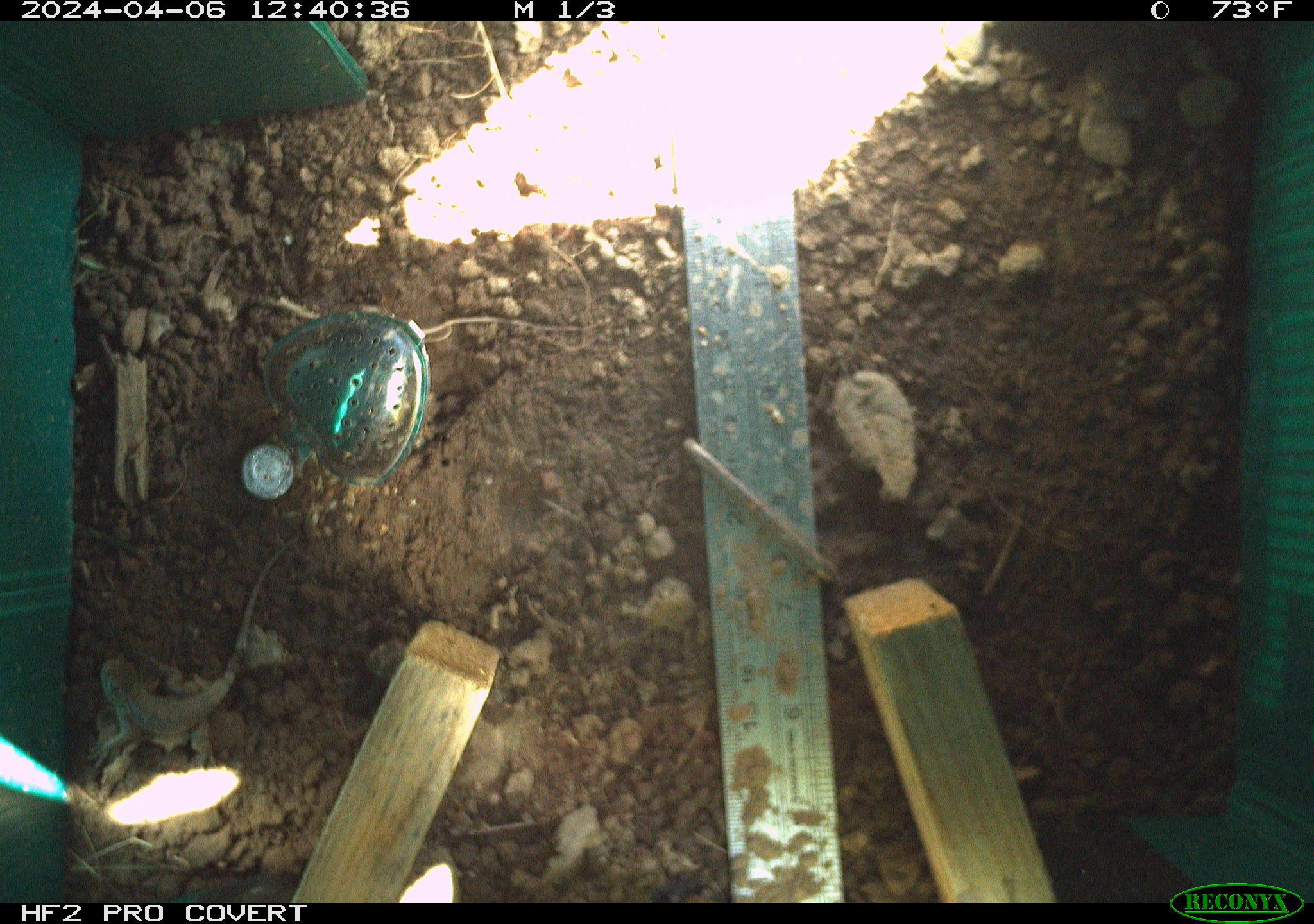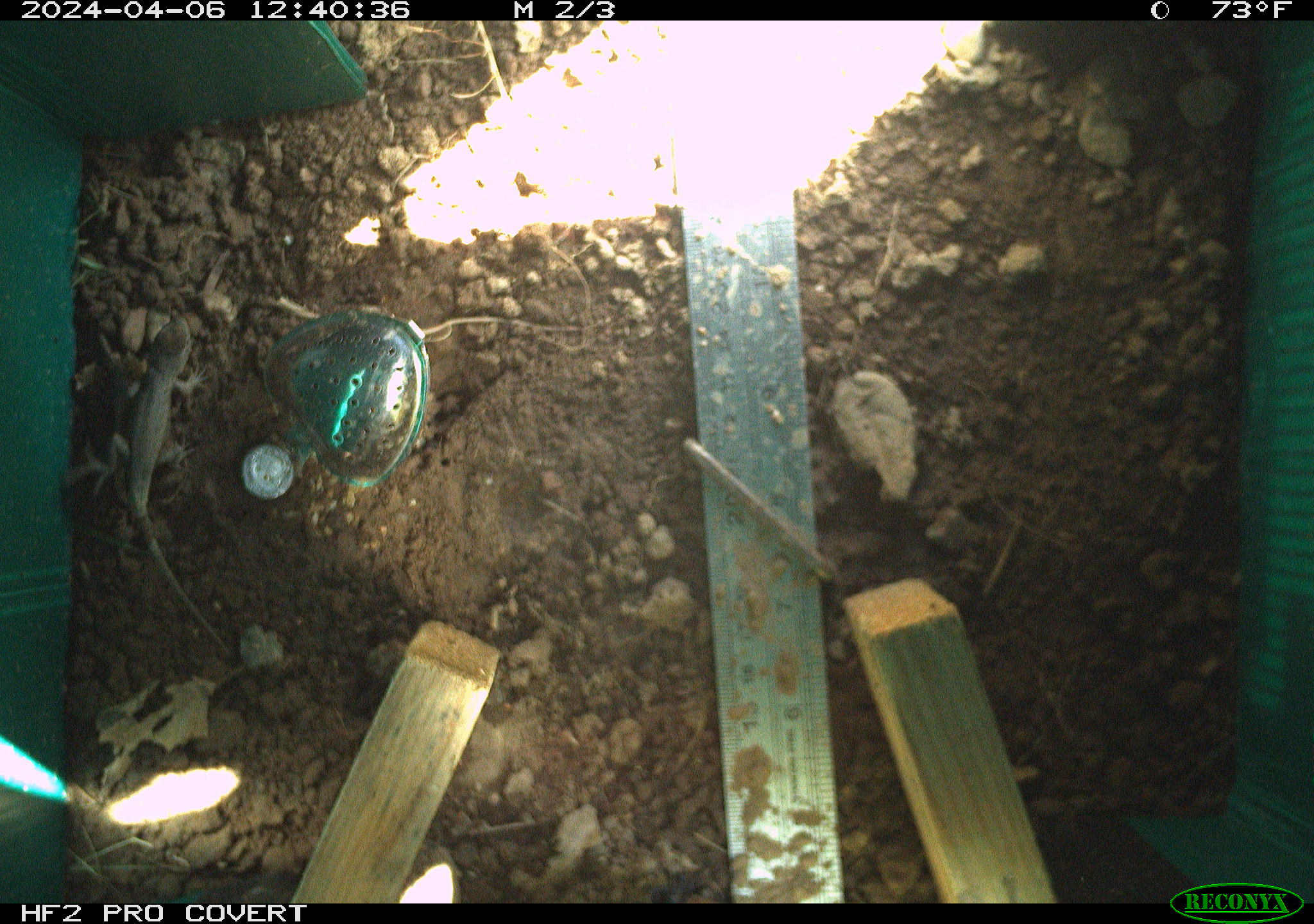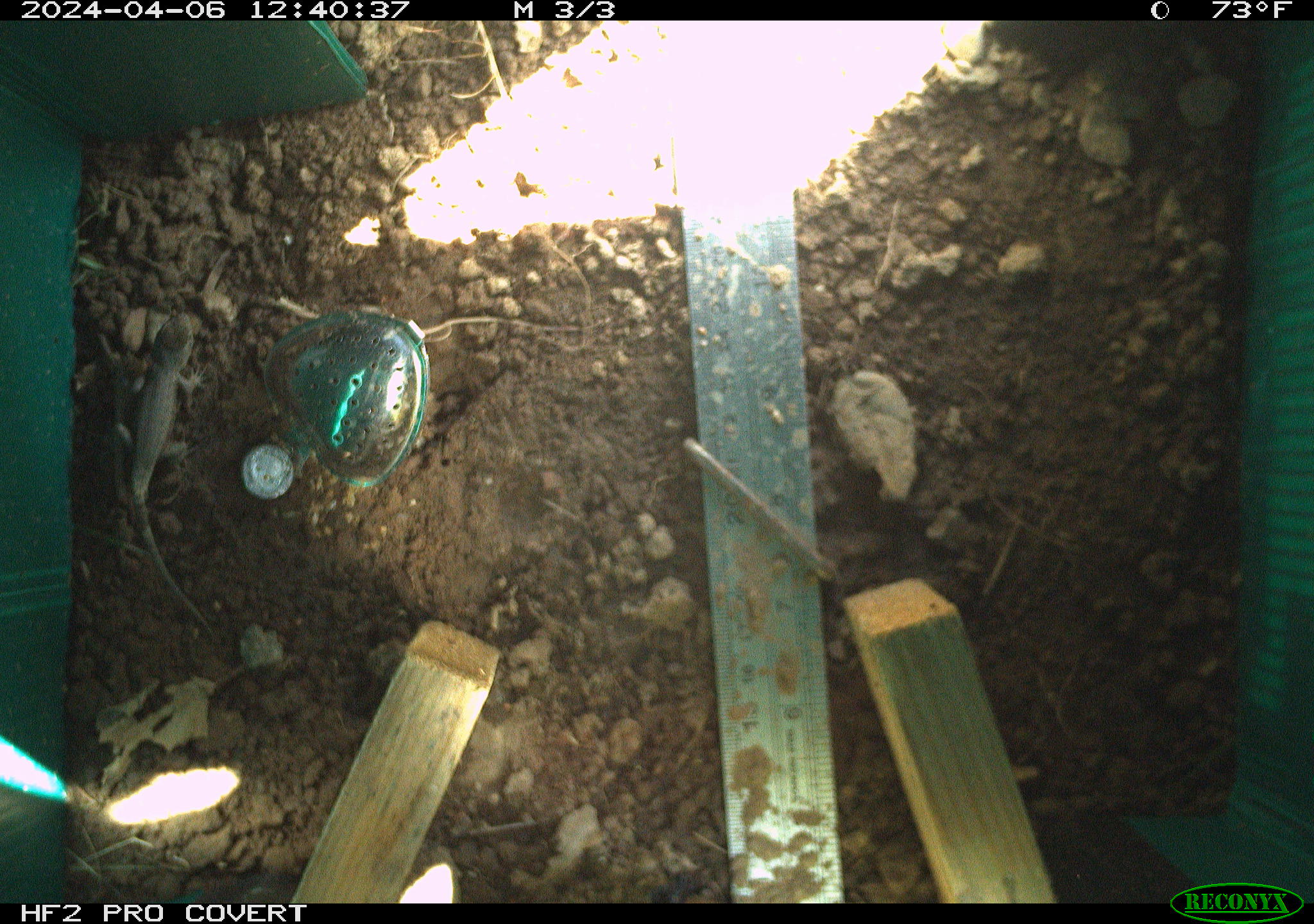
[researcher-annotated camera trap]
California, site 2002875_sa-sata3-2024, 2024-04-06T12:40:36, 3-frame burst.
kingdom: Animalia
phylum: Chordata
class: Reptilia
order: Squamata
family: Phrynosomatidae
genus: Sceloporus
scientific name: Sceloporus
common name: spiny lizards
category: sceloporus species